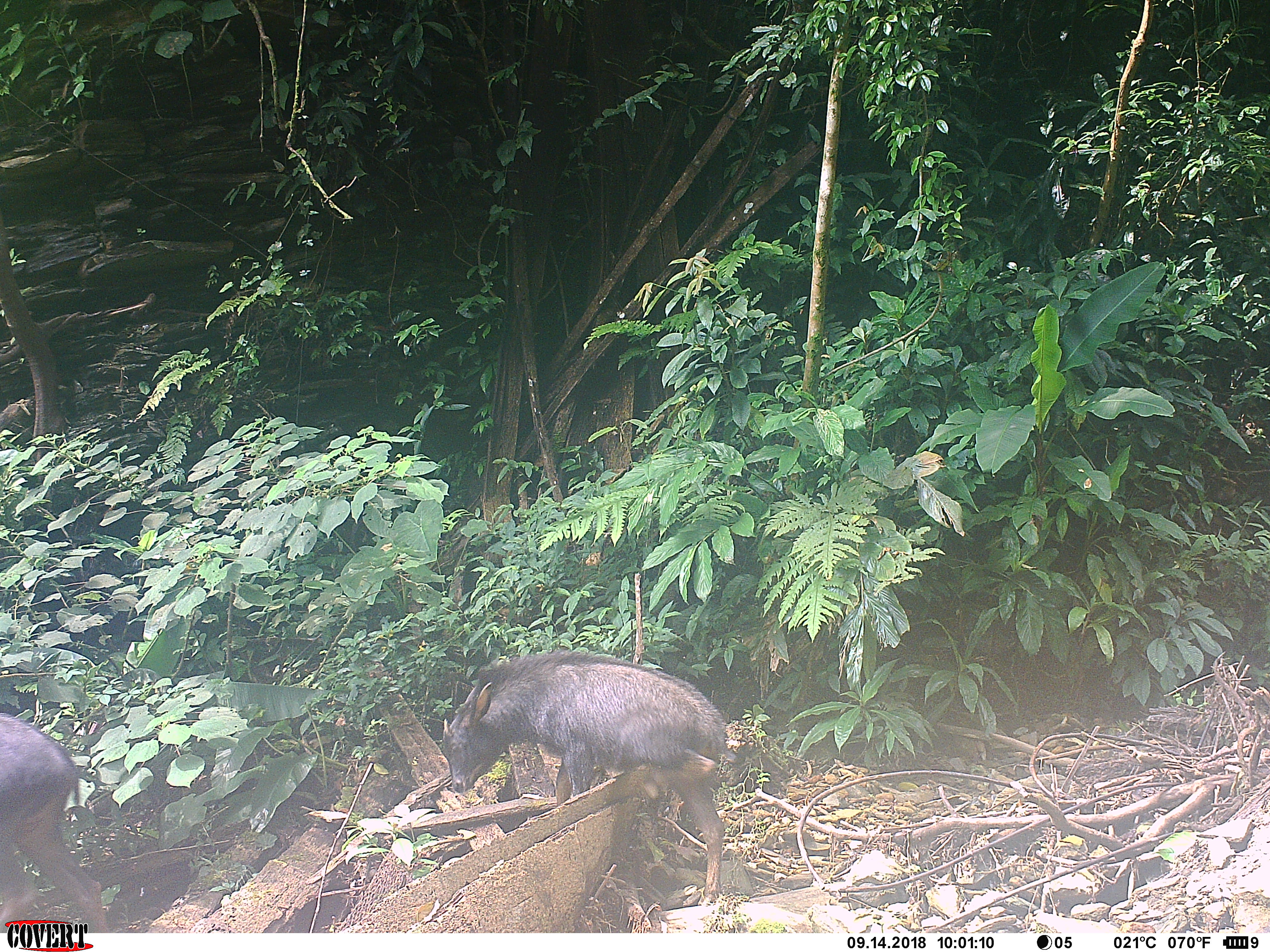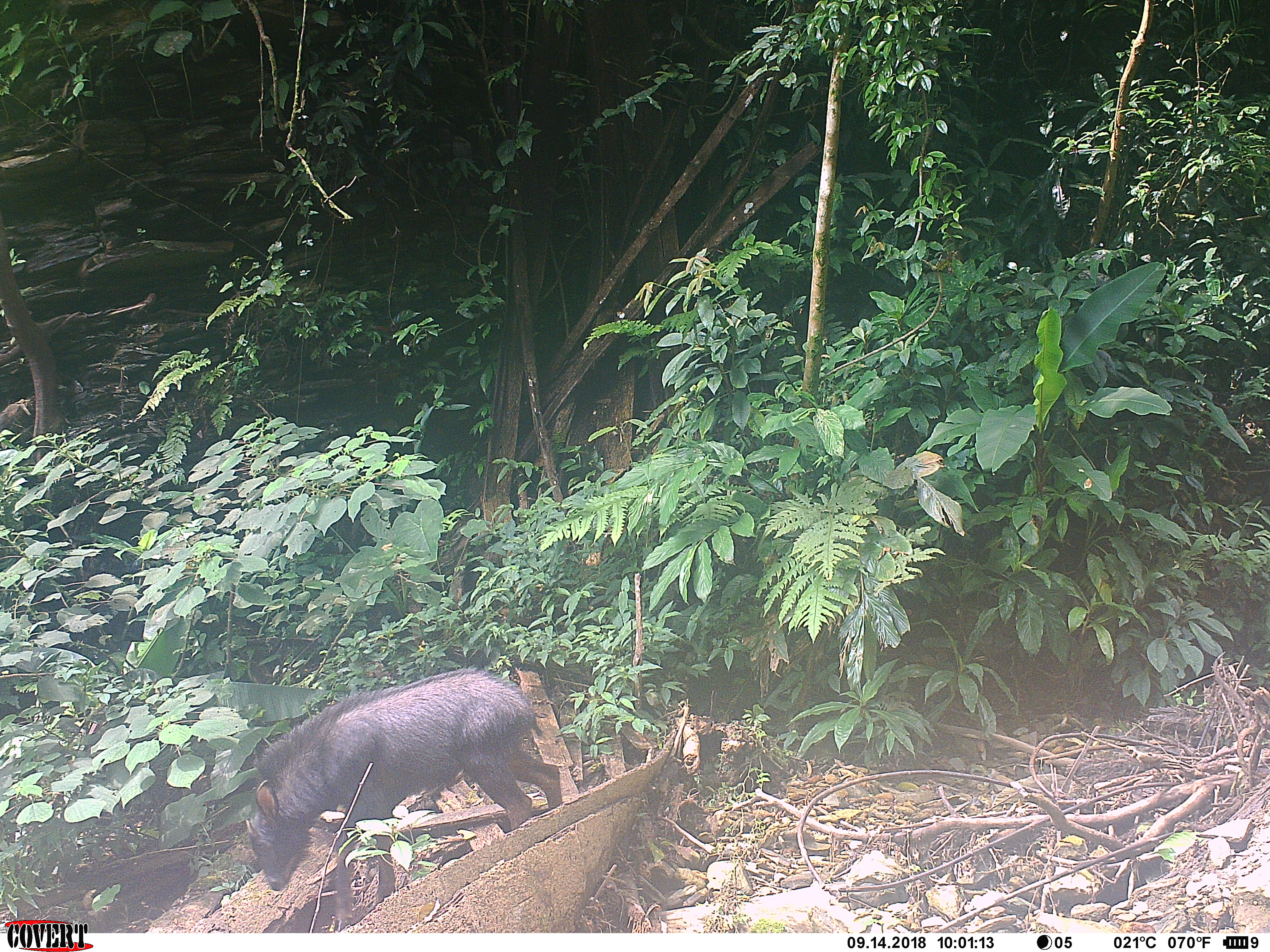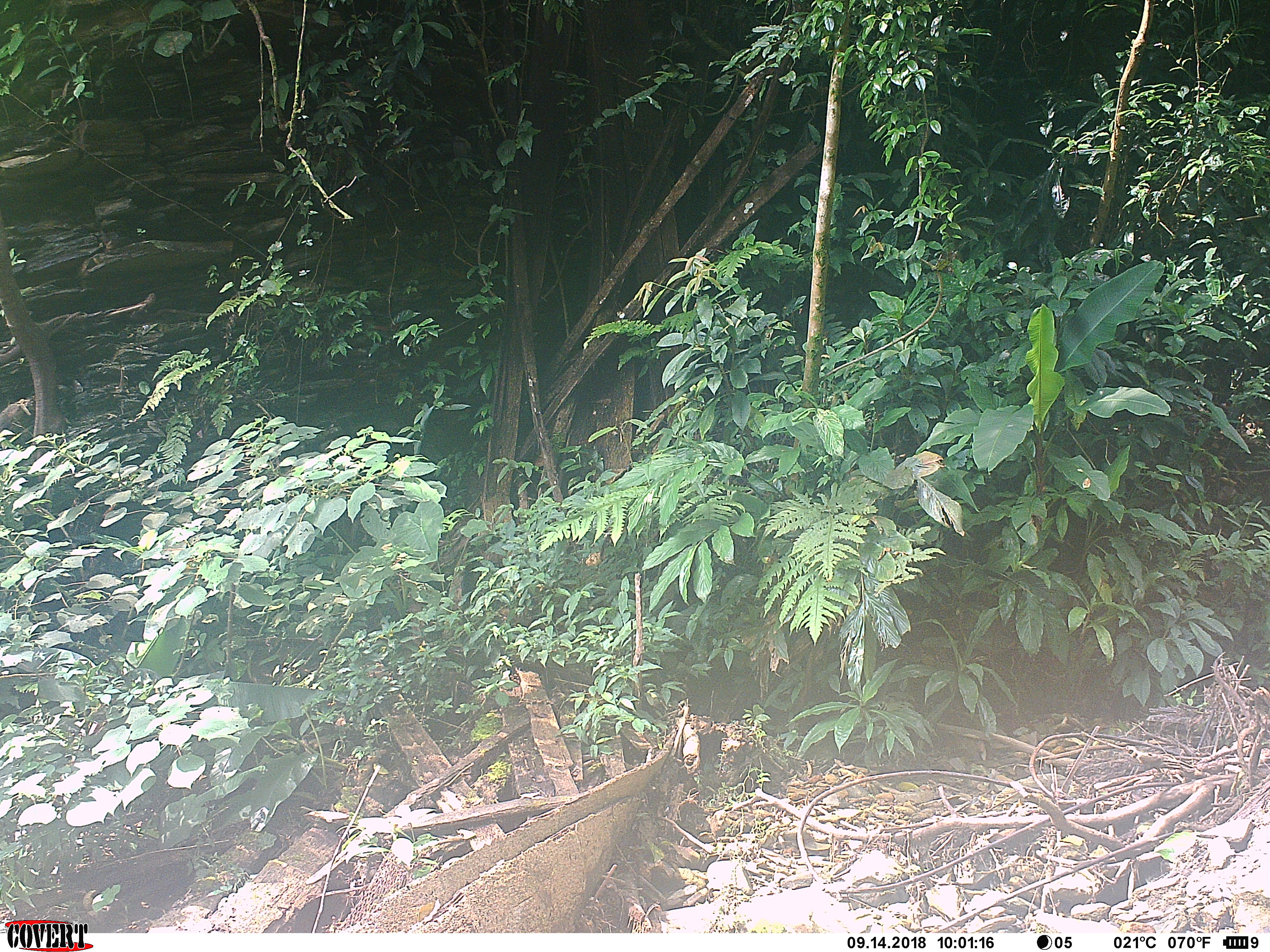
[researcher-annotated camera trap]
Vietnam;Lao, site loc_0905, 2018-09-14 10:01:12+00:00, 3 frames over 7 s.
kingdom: Animalia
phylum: Chordata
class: Mammalia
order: Artiodactyla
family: Bovidae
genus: Capricornis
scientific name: Capricornis sumatraensis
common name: chinese serow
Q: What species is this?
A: Chinese serow (Capricornis sumatraensis).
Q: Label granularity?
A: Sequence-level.